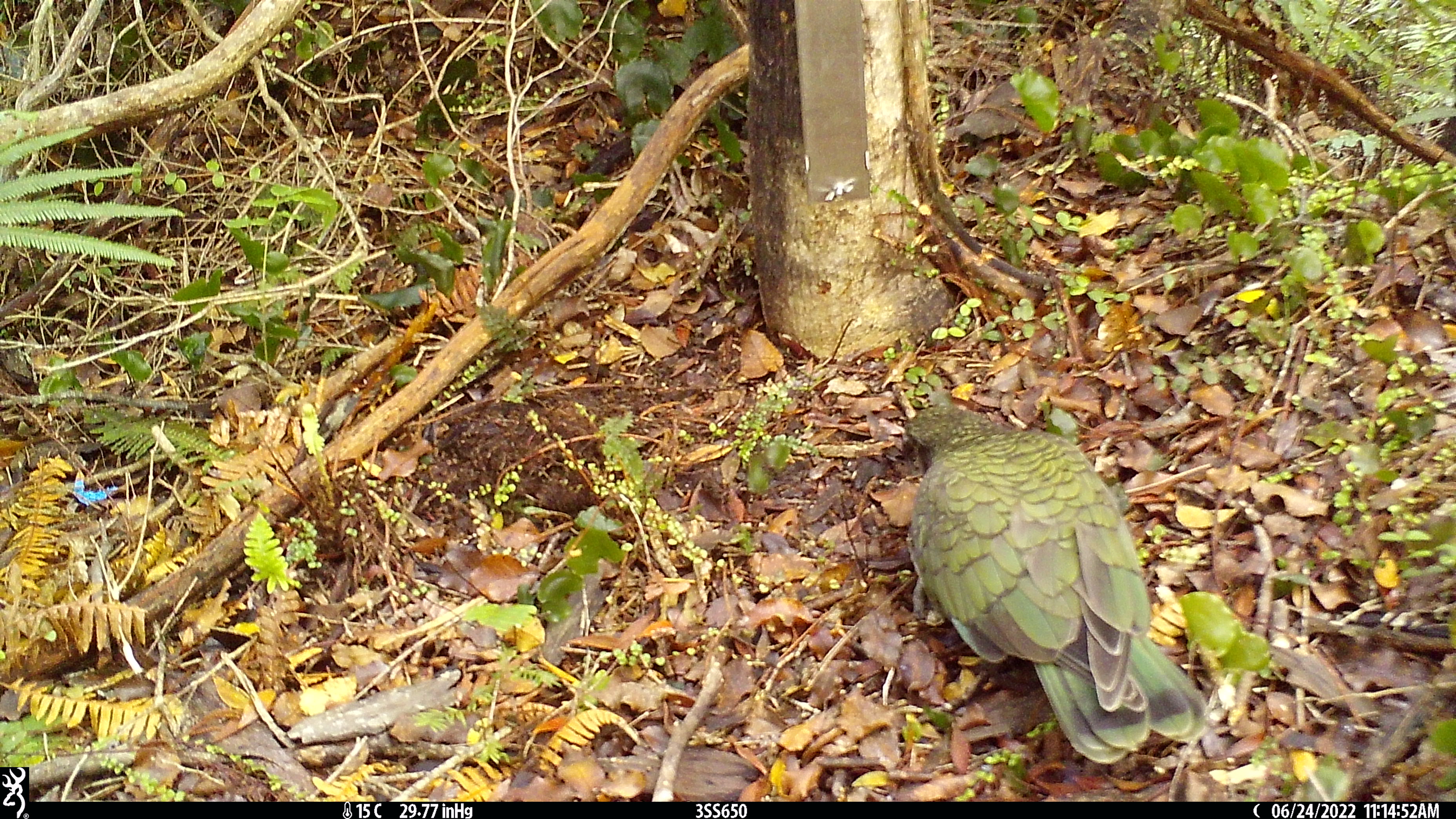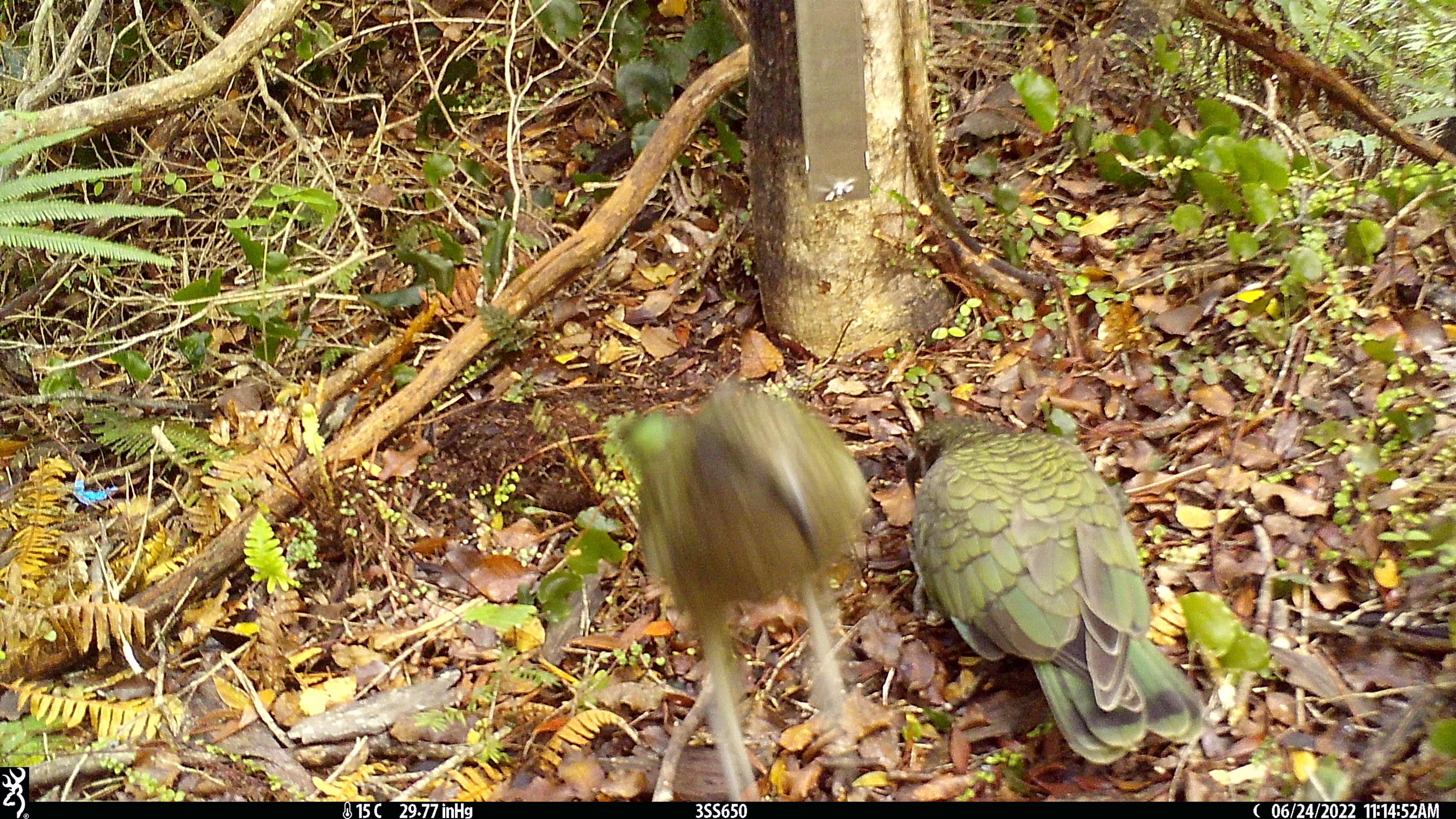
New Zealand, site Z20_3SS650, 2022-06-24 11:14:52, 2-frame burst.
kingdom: Animalia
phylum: Chordata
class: Aves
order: Psittaciformes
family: Strigopidae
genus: Nestor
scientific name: Nestor notabilis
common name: kea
Kea (Nestor notabilis).